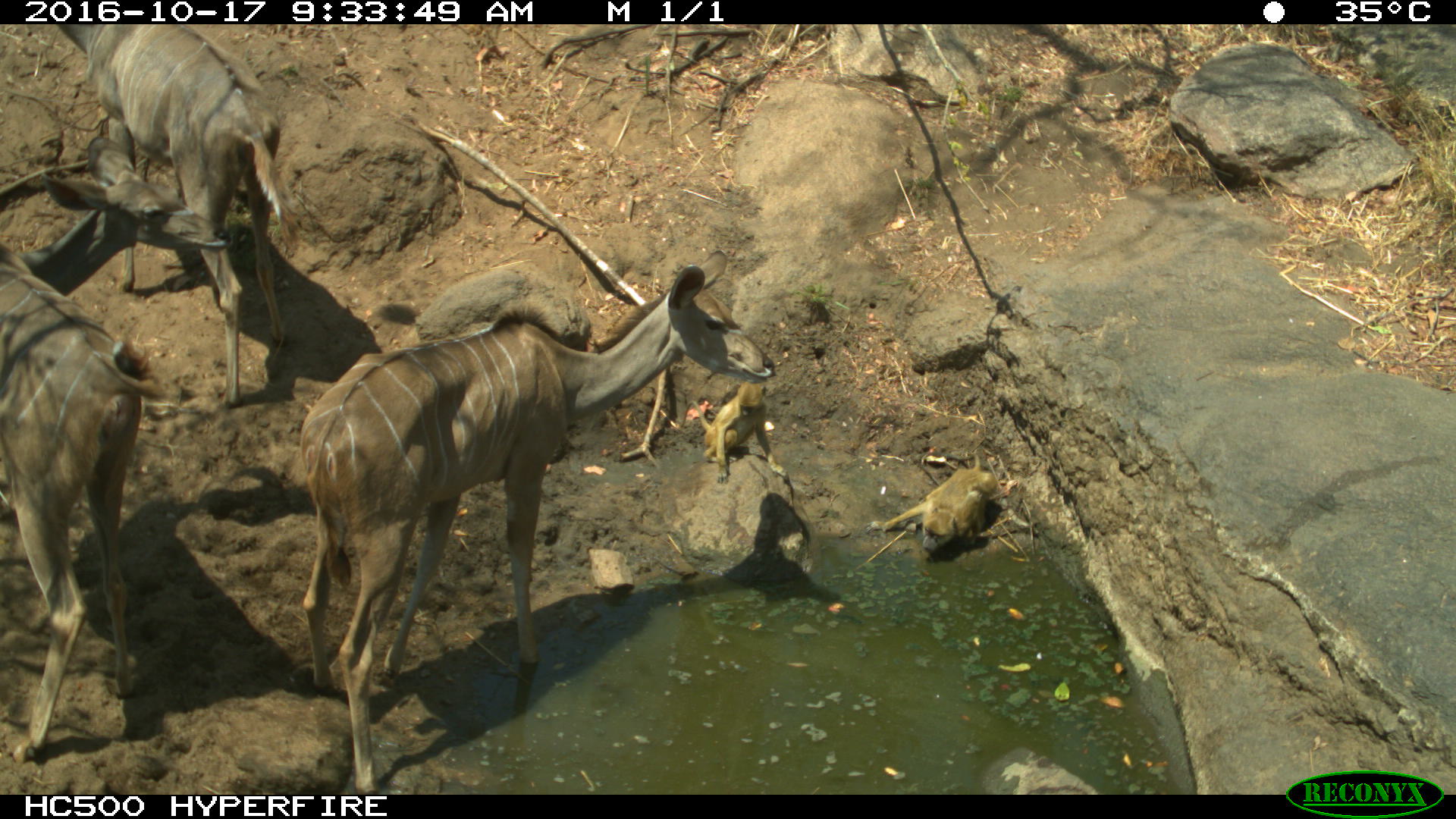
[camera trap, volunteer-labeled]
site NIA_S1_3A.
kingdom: Animalia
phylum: Chordata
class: Mammalia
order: Primates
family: Cercopithecidae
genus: Papio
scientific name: Papio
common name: baboon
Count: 2.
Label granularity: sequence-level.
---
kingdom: Animalia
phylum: Chordata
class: Mammalia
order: Artiodactyla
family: Bovidae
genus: Tragelaphus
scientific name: Tragelaphus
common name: kudu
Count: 3.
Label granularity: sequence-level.